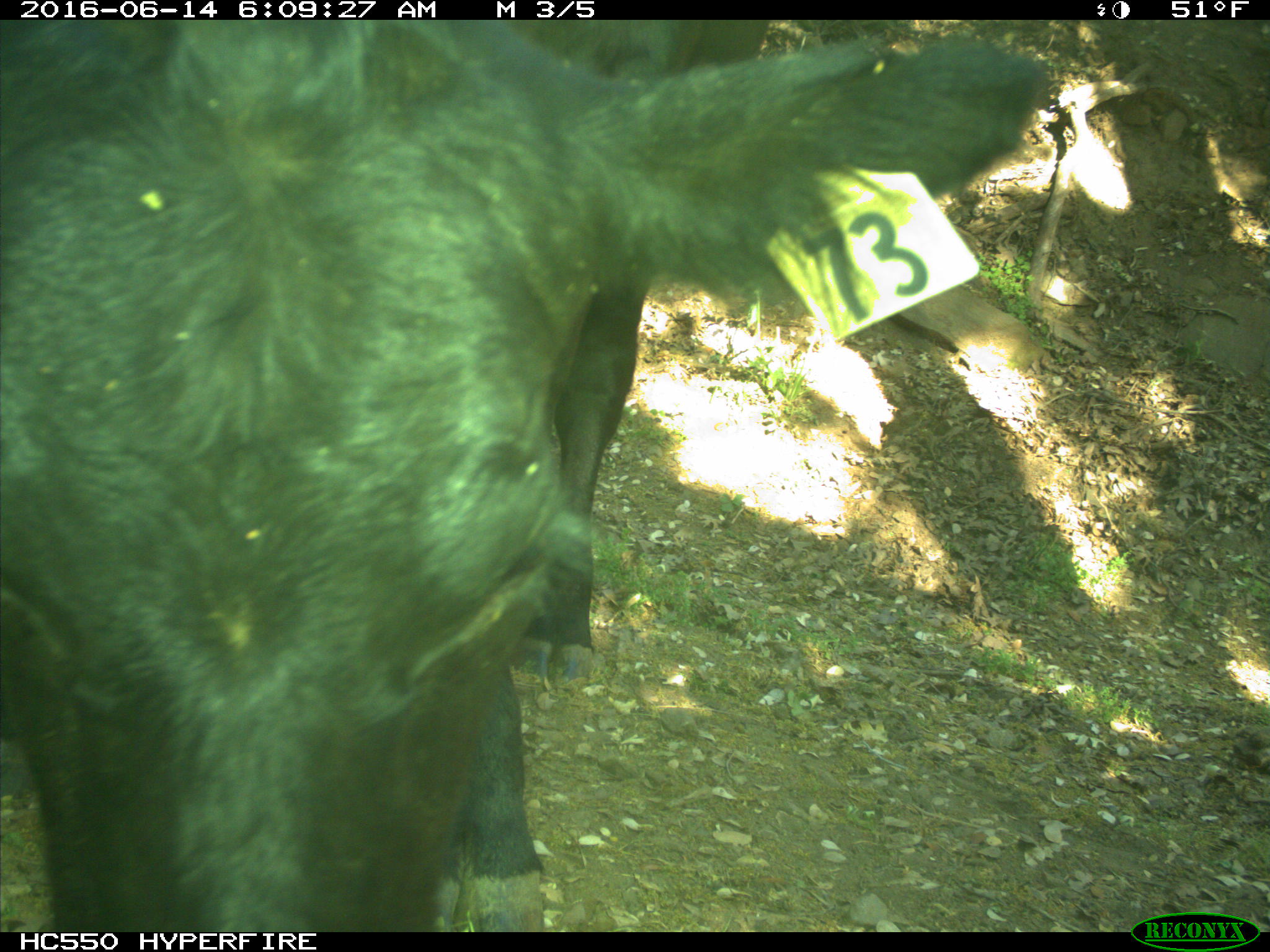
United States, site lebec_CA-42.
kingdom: Animalia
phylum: Chordata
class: Mammalia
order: Artiodactyla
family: Bovidae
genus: Bos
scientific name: Bos taurus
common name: domestic cow